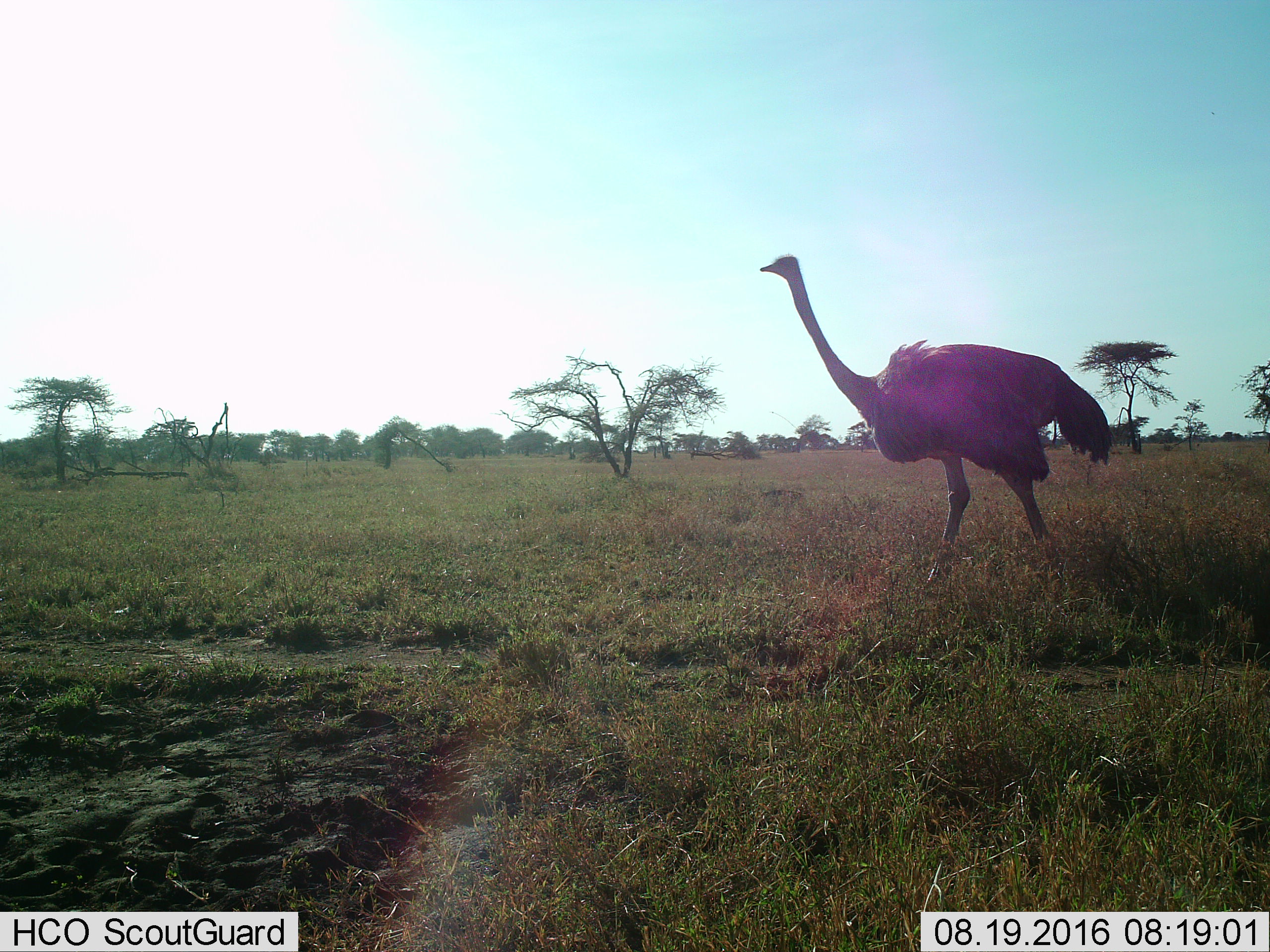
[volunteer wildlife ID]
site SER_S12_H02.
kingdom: Animalia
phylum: Chordata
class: Aves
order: Struthioniformes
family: Struthionidae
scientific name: Struthionidae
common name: ostrich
Ostrich (Struthionidae), count 1. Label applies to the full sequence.